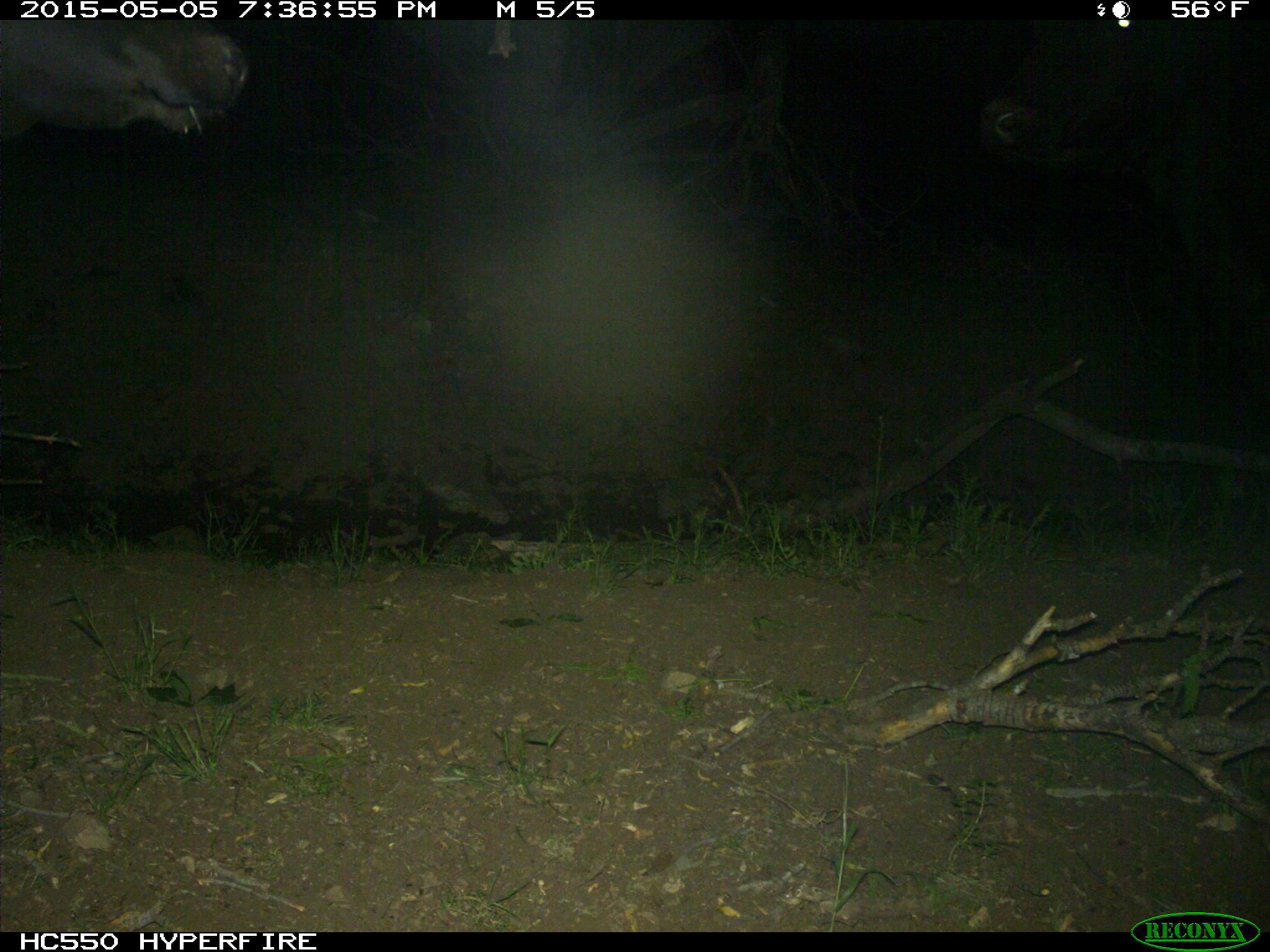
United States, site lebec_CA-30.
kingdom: Animalia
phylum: Chordata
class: Mammalia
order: Artiodactyla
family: Bovidae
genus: Bos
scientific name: Bos taurus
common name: domestic cow